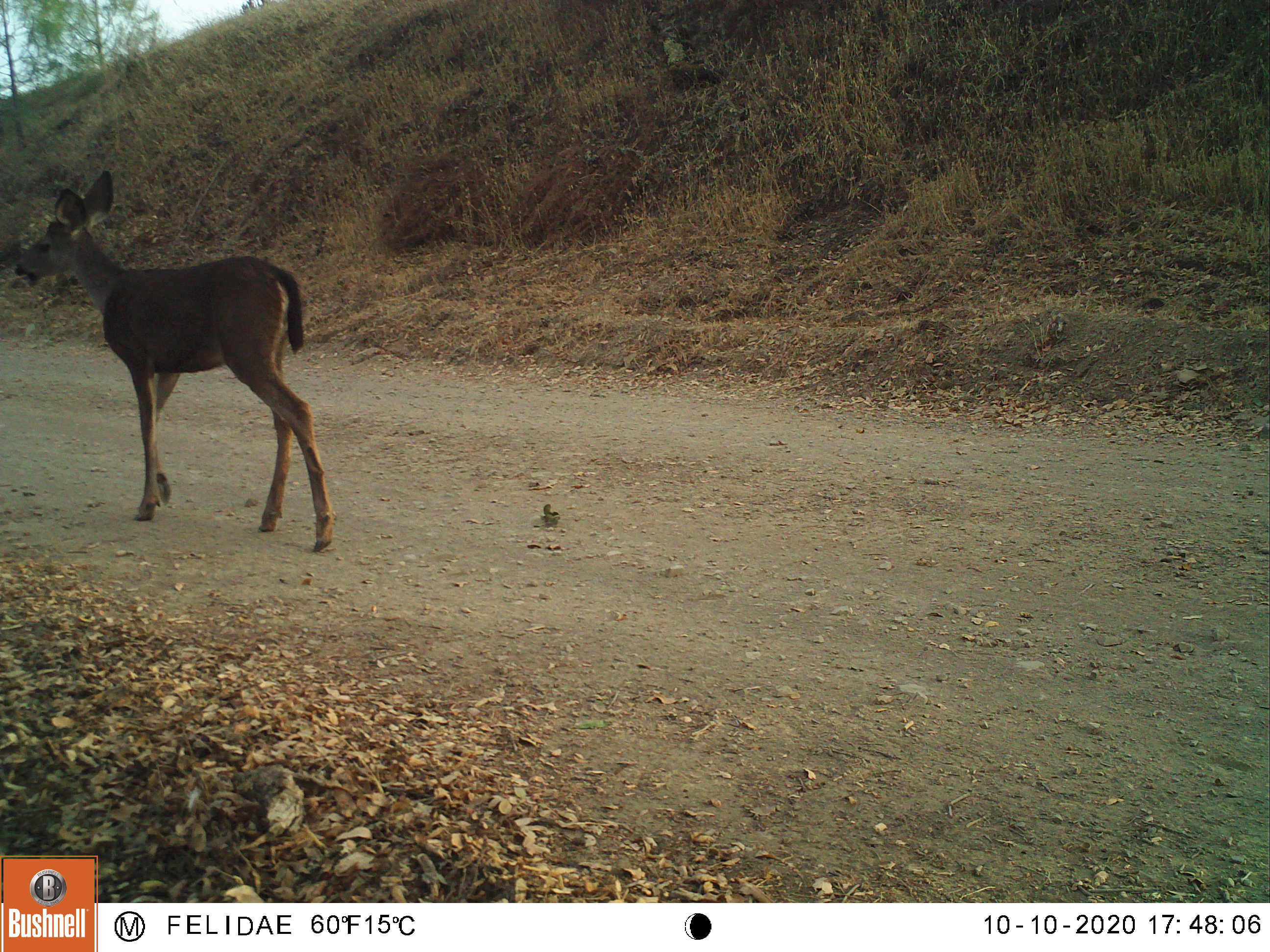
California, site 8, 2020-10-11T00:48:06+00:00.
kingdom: Animalia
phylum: Chordata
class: Mammalia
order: Artiodactyla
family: Cervidae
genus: Odocoileus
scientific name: Odocoileus hemionus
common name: mule deer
Mule deer (Odocoileus hemionus).